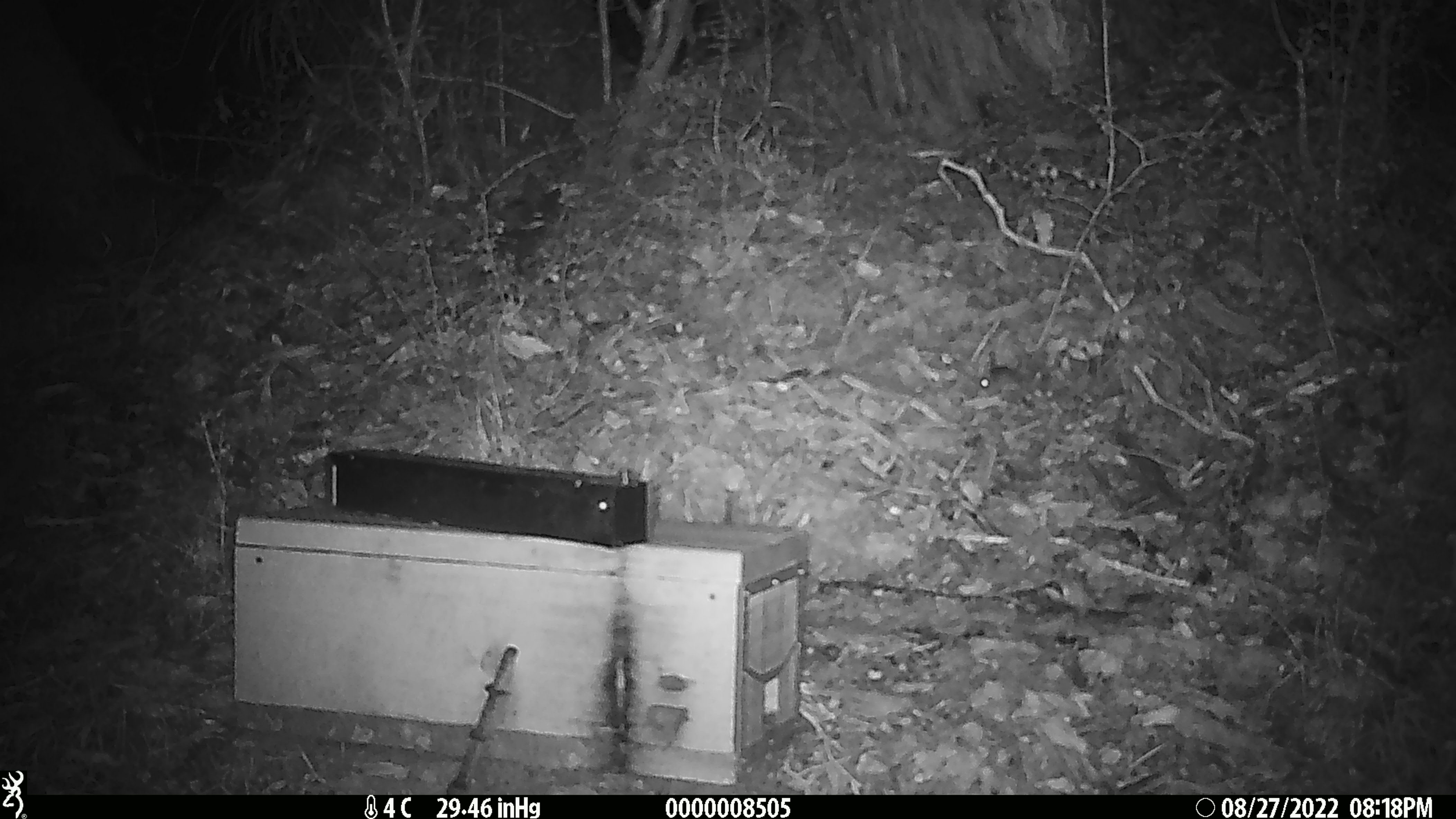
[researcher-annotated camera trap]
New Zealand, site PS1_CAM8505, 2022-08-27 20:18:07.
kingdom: Animalia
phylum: Chordata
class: Mammalia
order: Rodentia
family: Muridae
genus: Mus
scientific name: Mus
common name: mouse